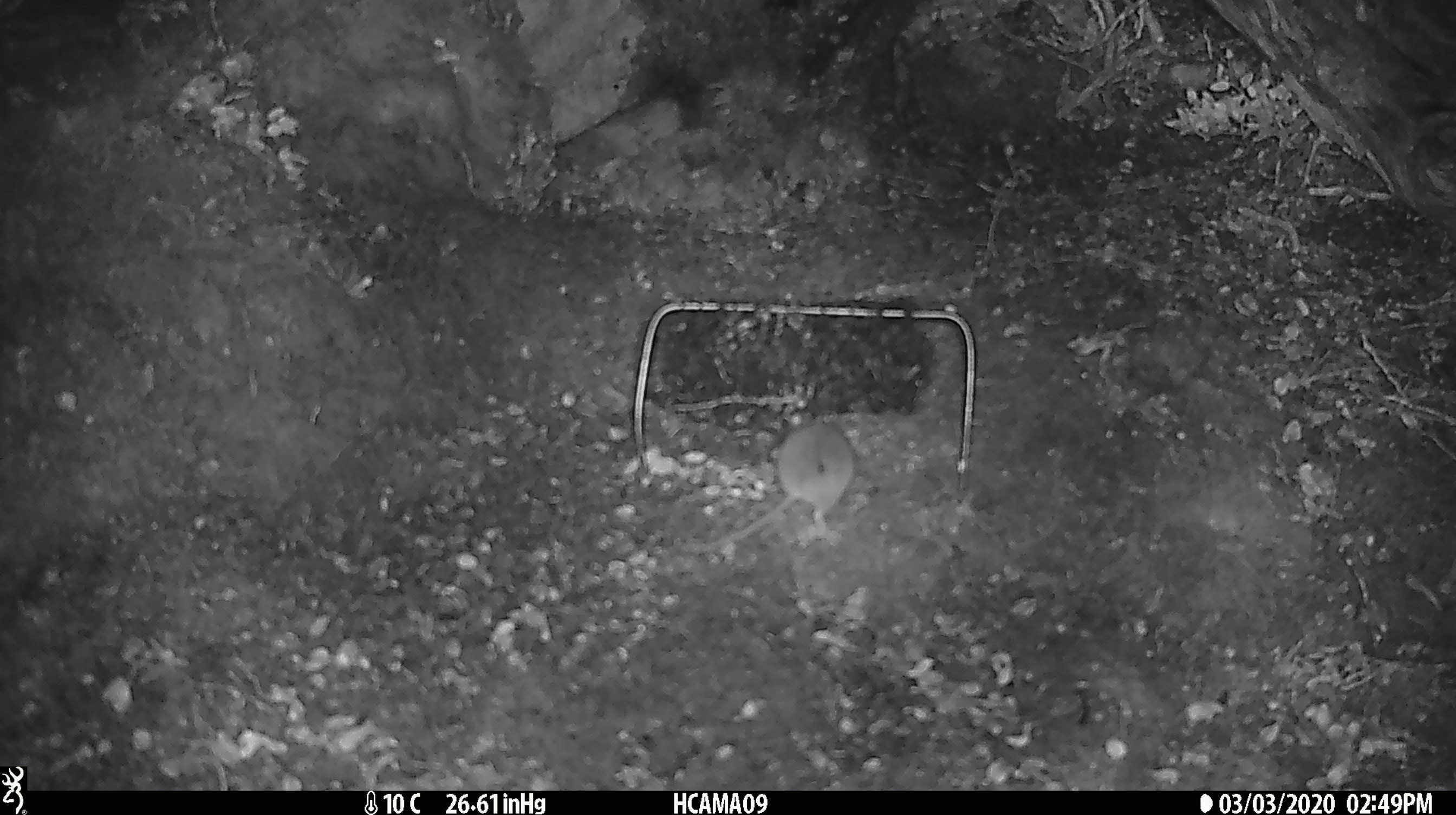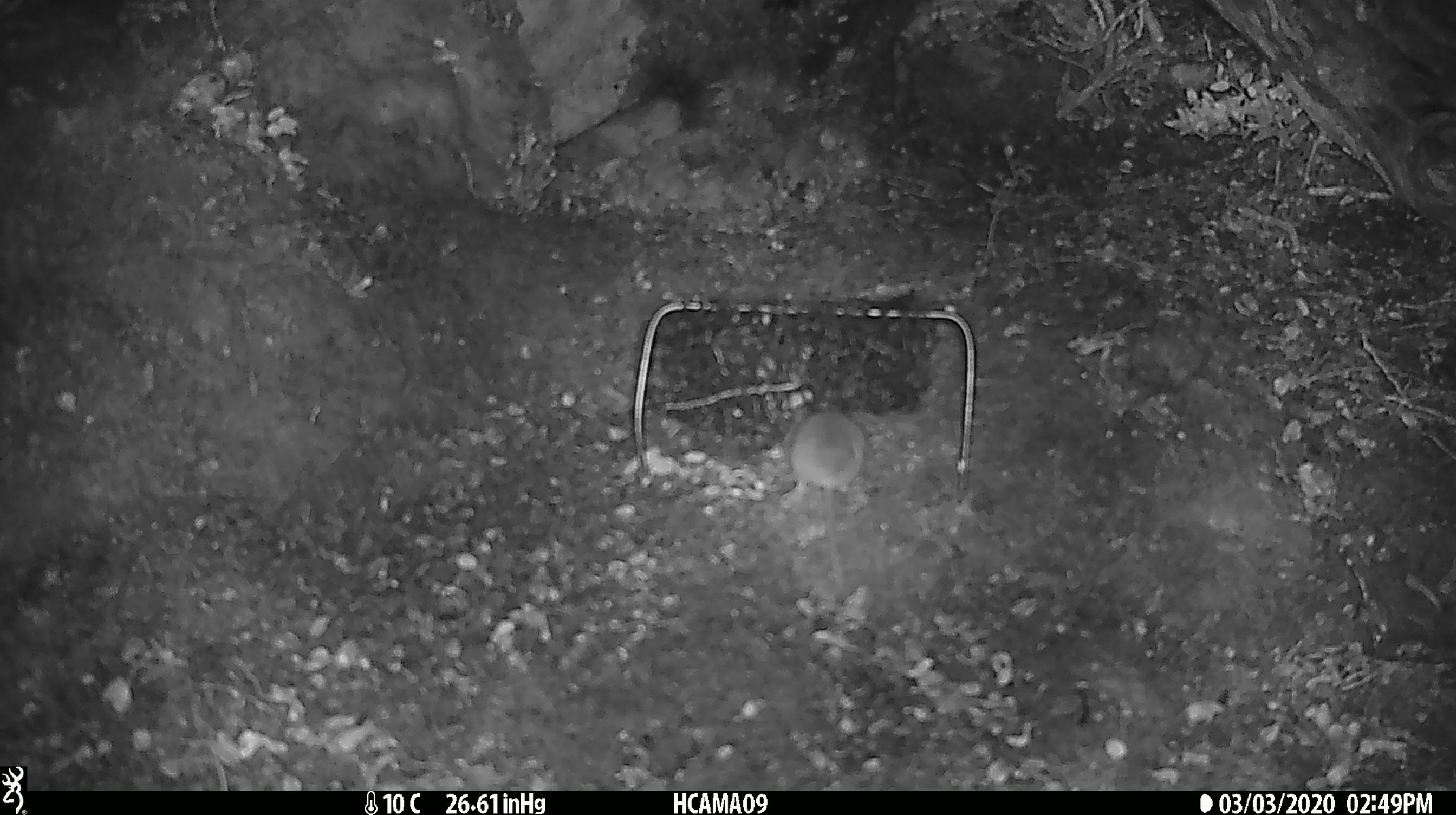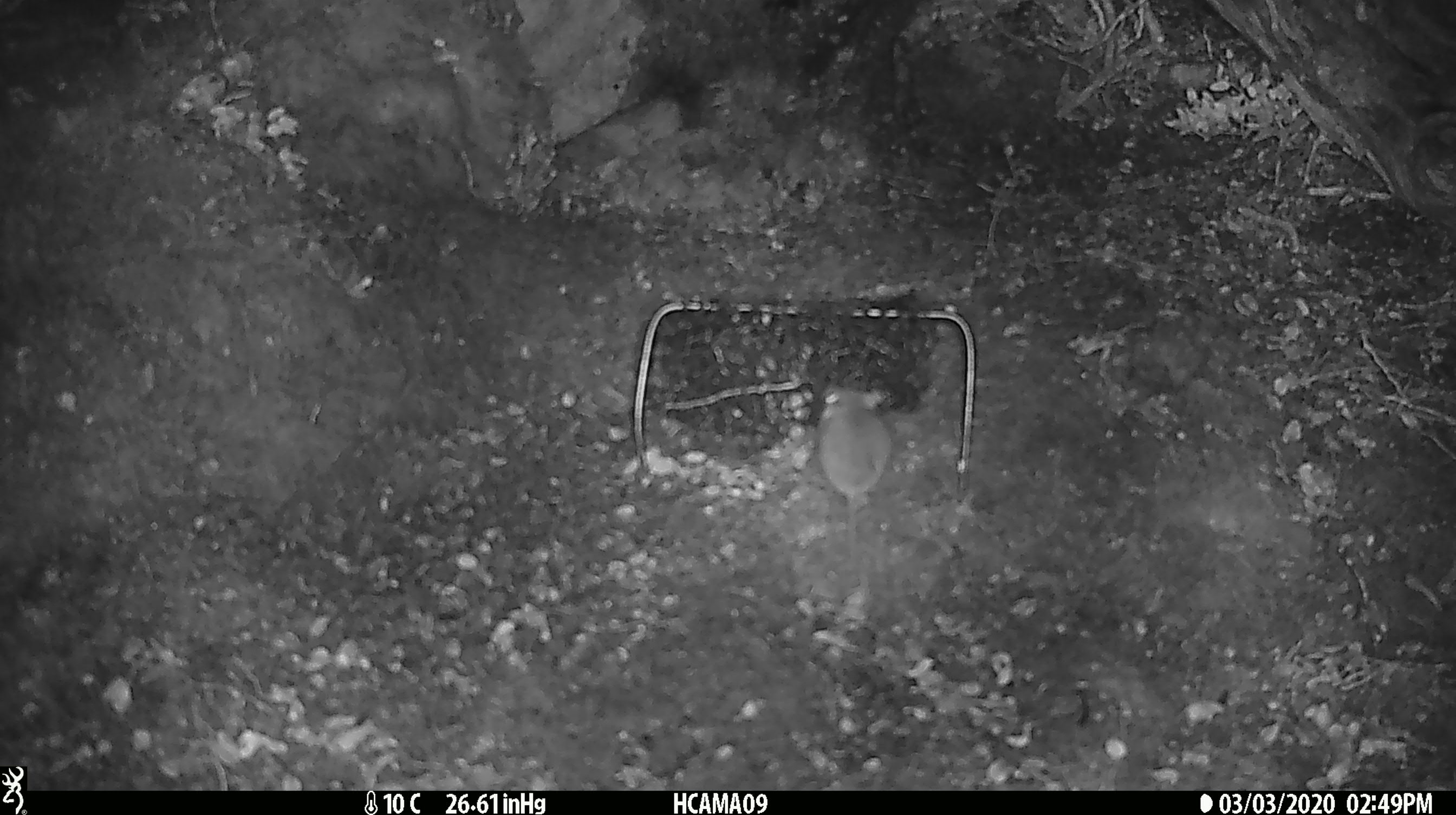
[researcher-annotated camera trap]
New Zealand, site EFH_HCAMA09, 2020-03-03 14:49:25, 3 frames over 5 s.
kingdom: Animalia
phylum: Chordata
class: Mammalia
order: Rodentia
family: Muridae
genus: Mus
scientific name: Mus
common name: mouse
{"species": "mouse (Mus)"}